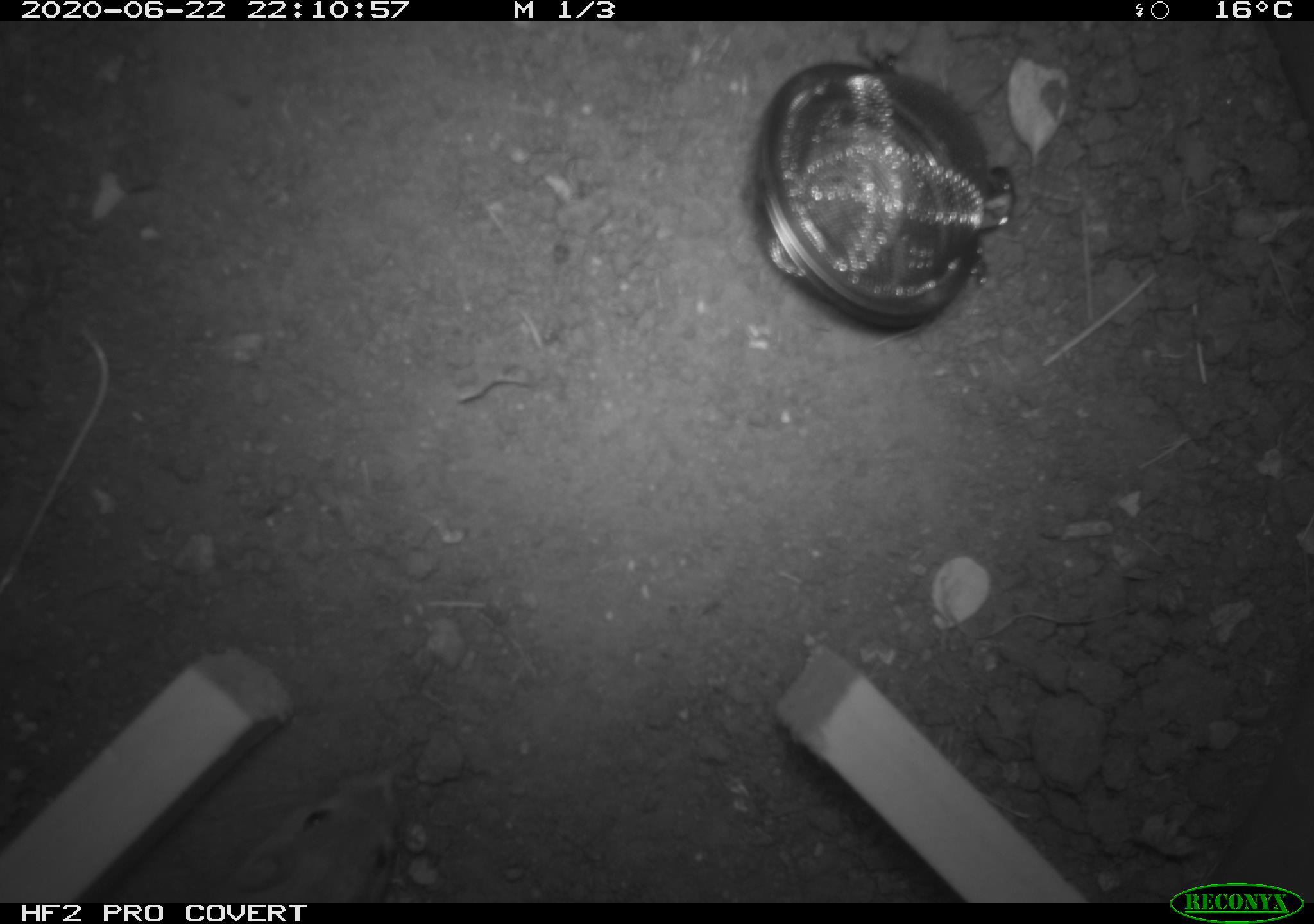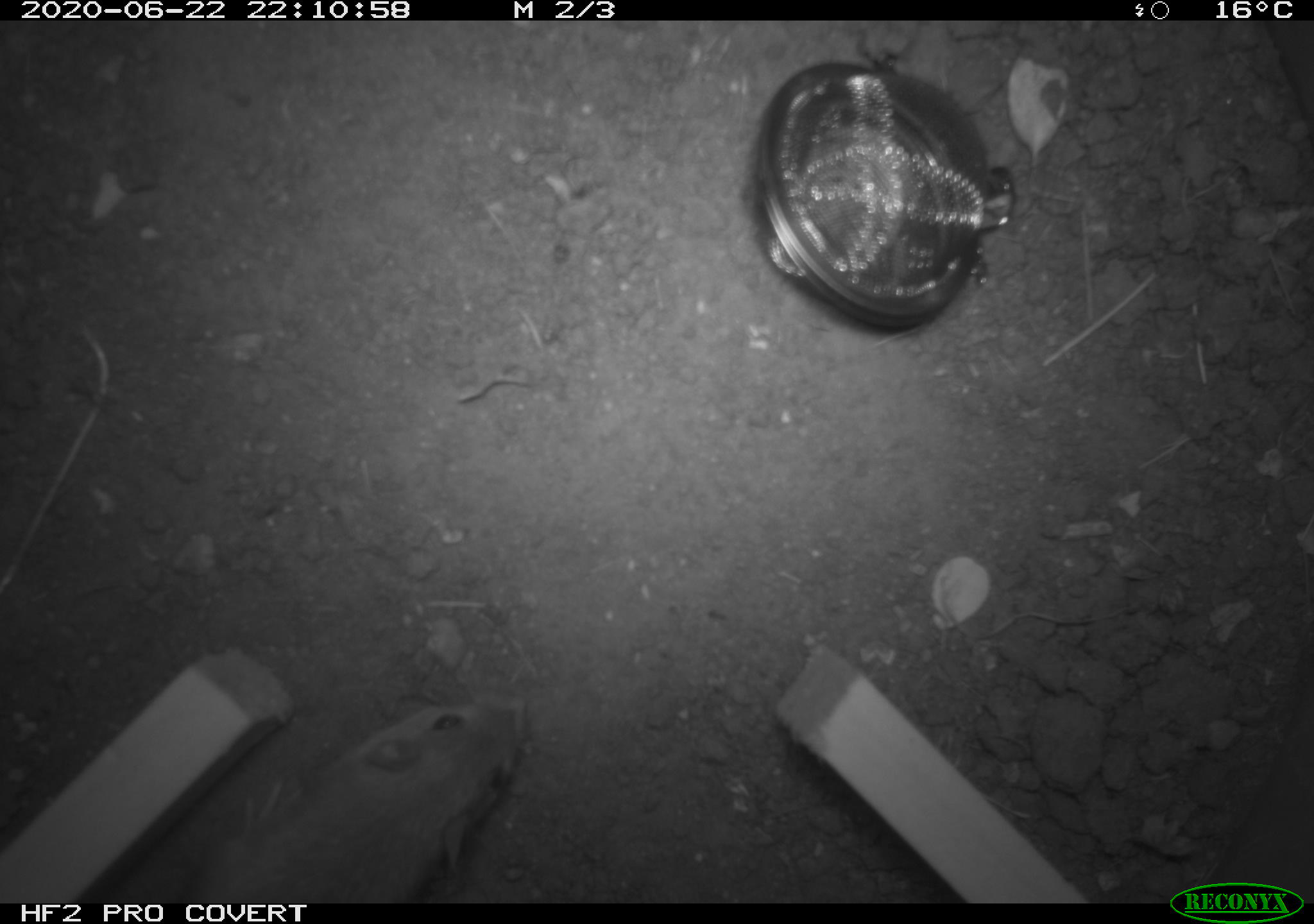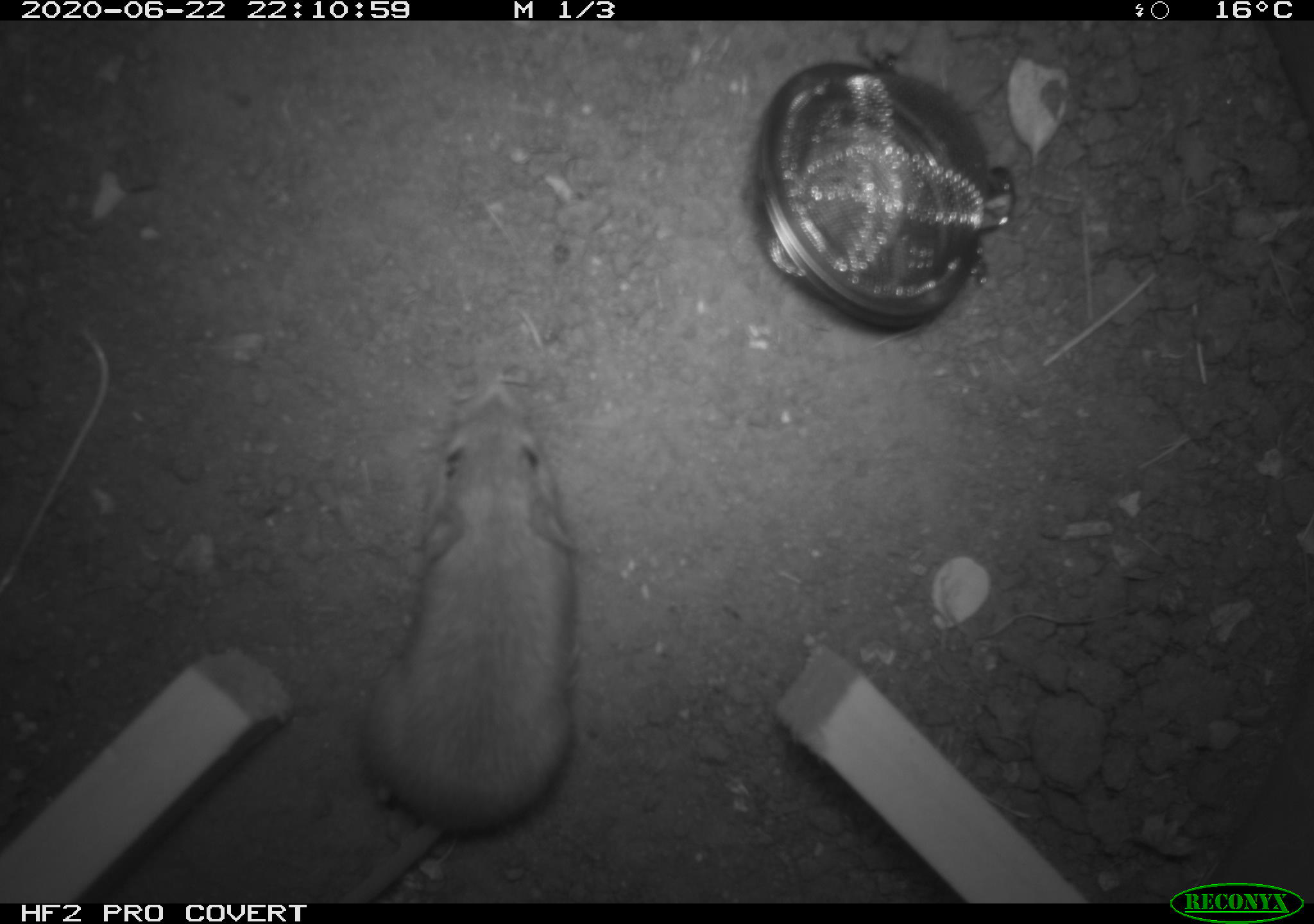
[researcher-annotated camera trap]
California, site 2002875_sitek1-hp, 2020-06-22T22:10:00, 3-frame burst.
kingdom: Animalia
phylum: Chordata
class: Mammalia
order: Rodentia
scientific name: Rodentia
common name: mouse species